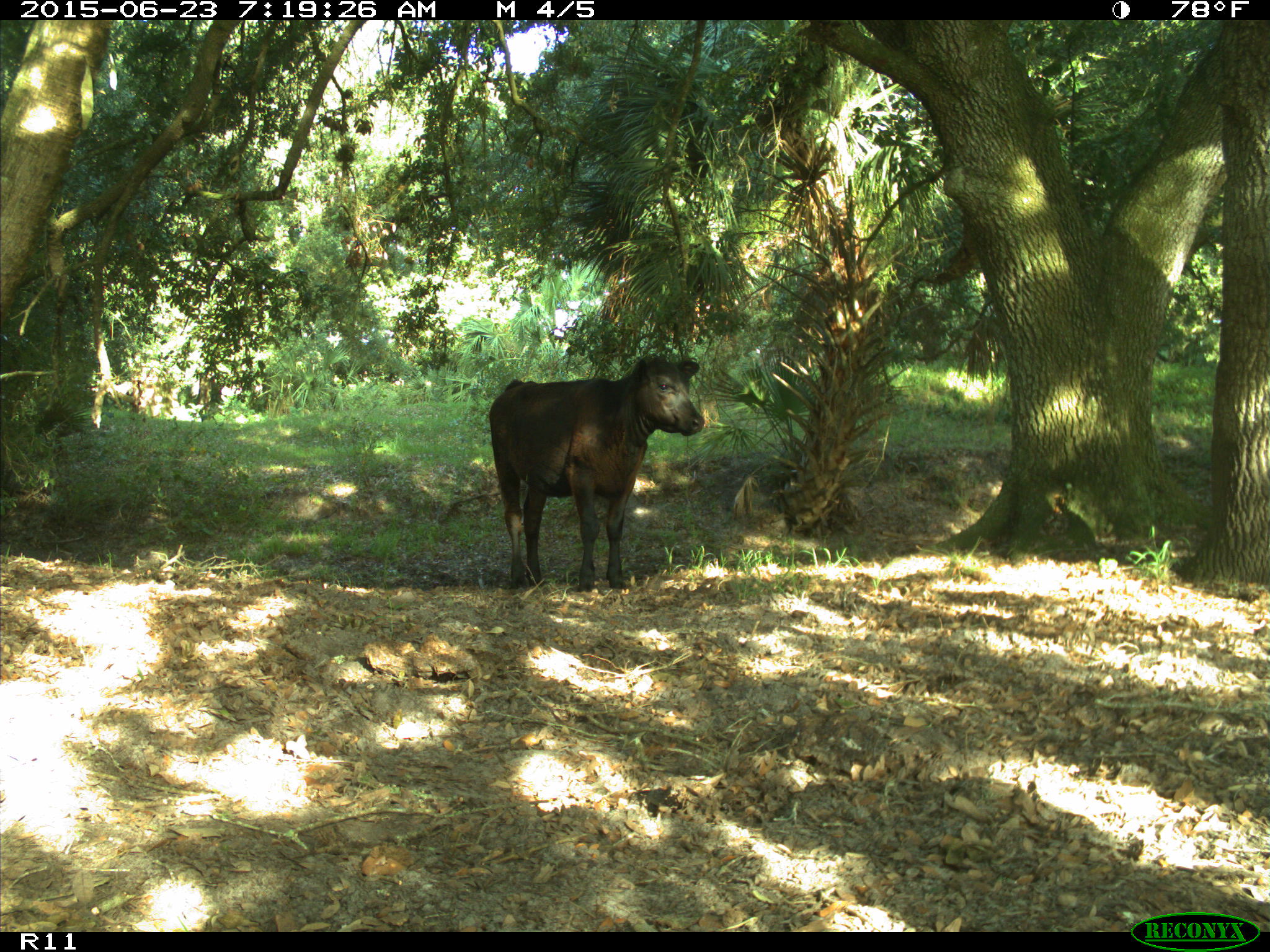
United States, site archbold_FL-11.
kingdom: Animalia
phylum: Chordata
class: Mammalia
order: Artiodactyla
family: Bovidae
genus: Bos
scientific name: Bos taurus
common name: domestic cow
Bos taurus (domestic cow).